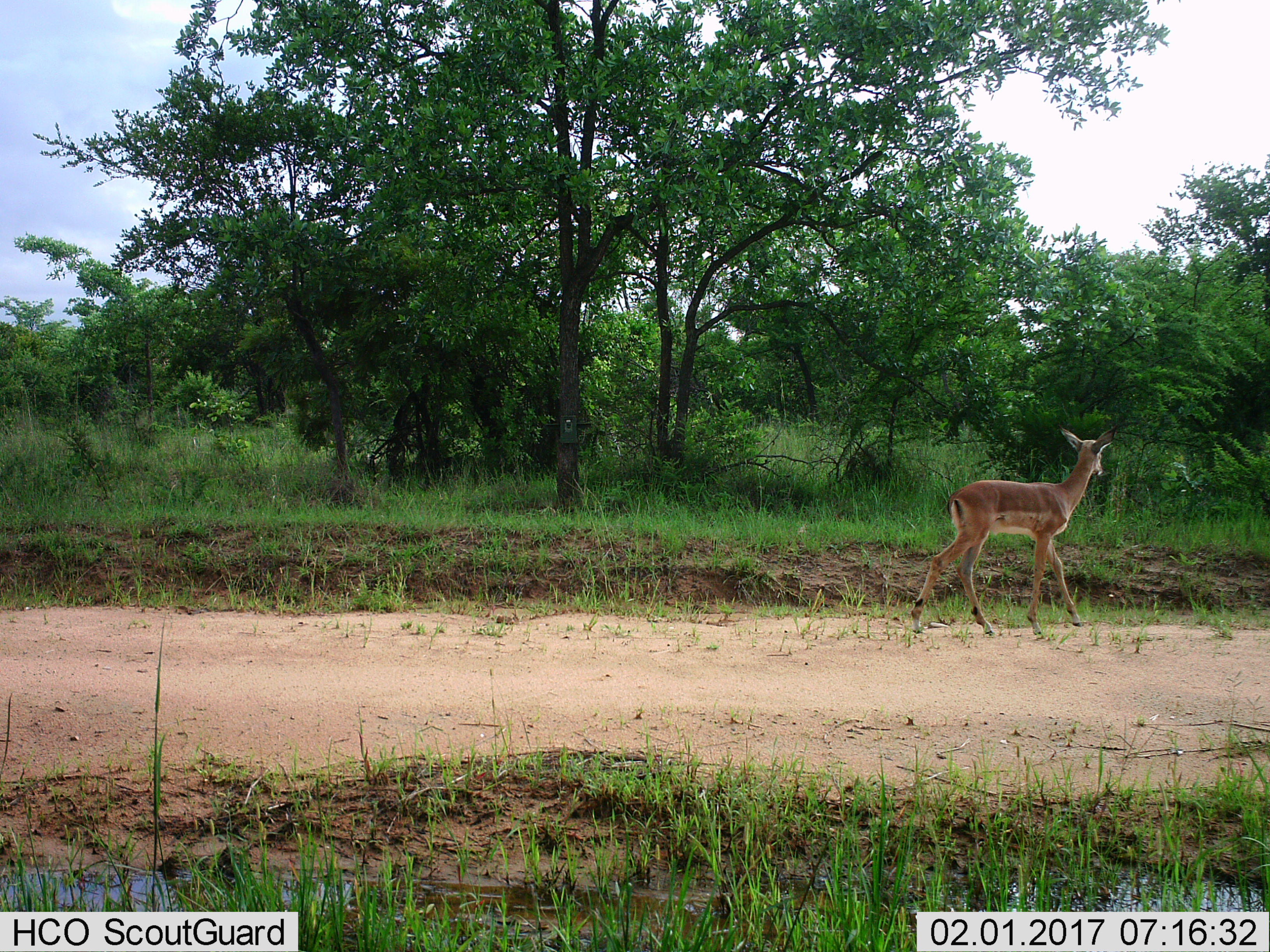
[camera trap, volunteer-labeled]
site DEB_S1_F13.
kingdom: Animalia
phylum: Chordata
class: Mammalia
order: Artiodactyla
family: Bovidae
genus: Aepyceros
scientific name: Aepyceros melampus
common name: impala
Impala (Aepyceros melampus), count 1. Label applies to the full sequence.